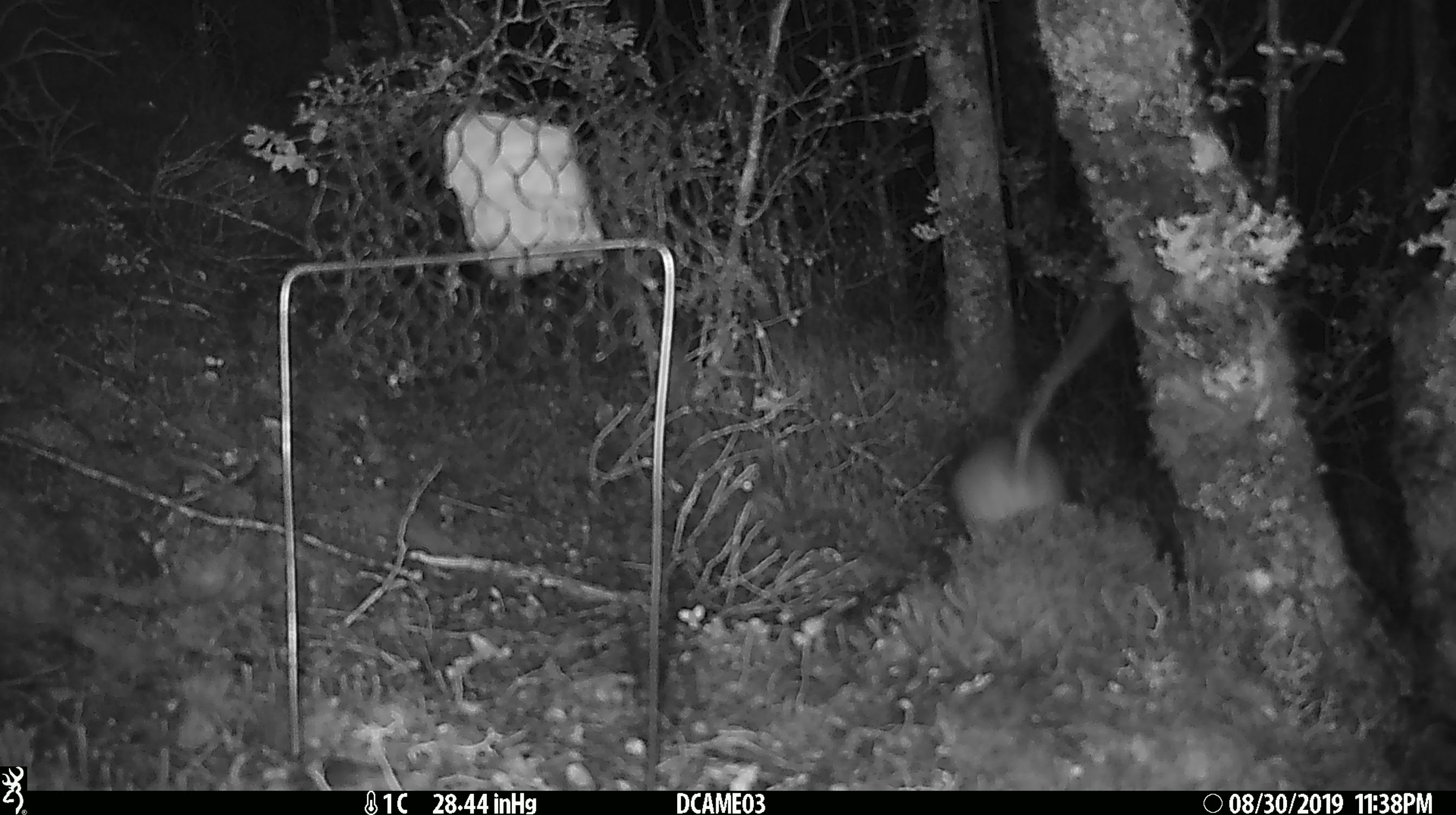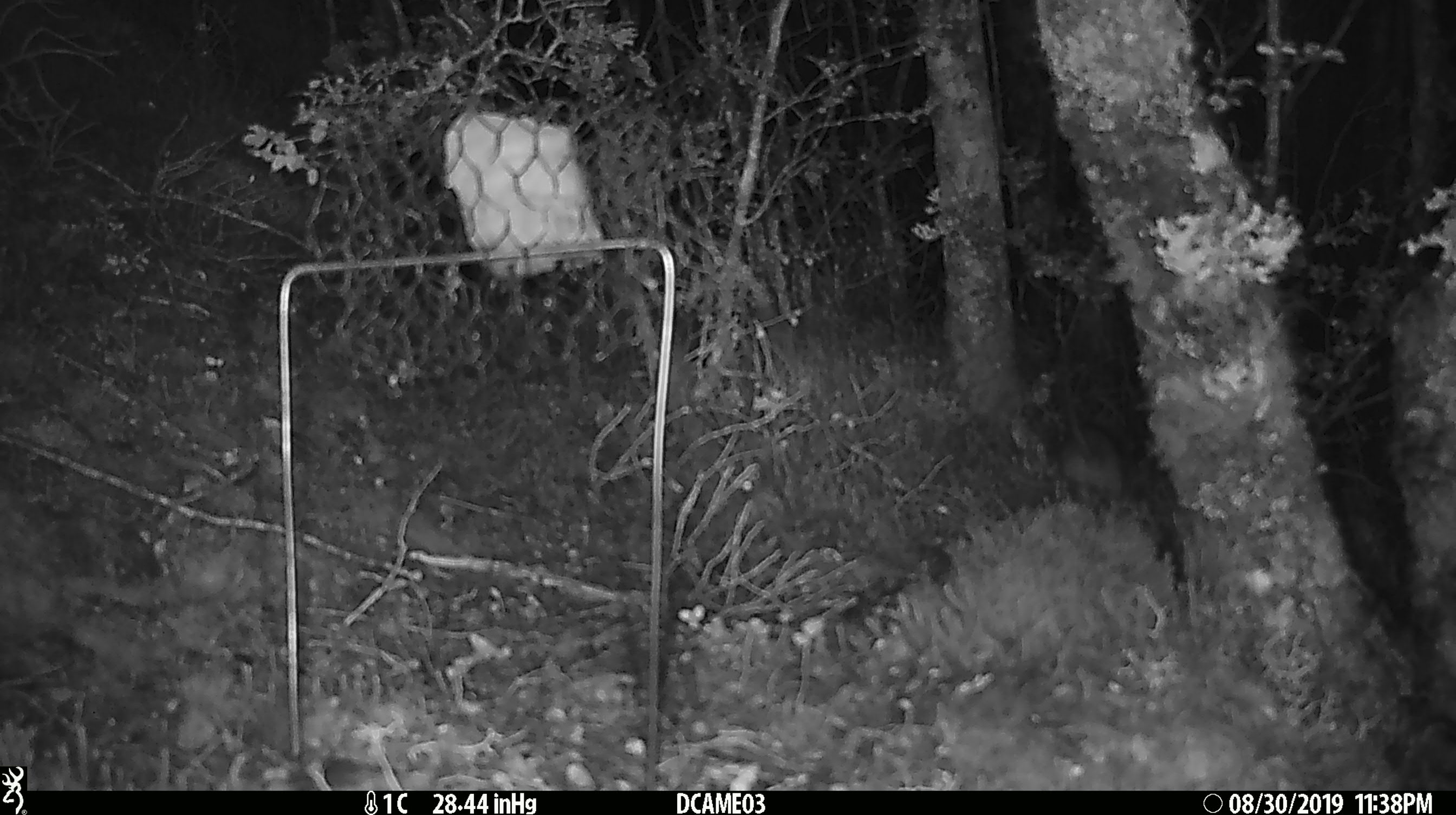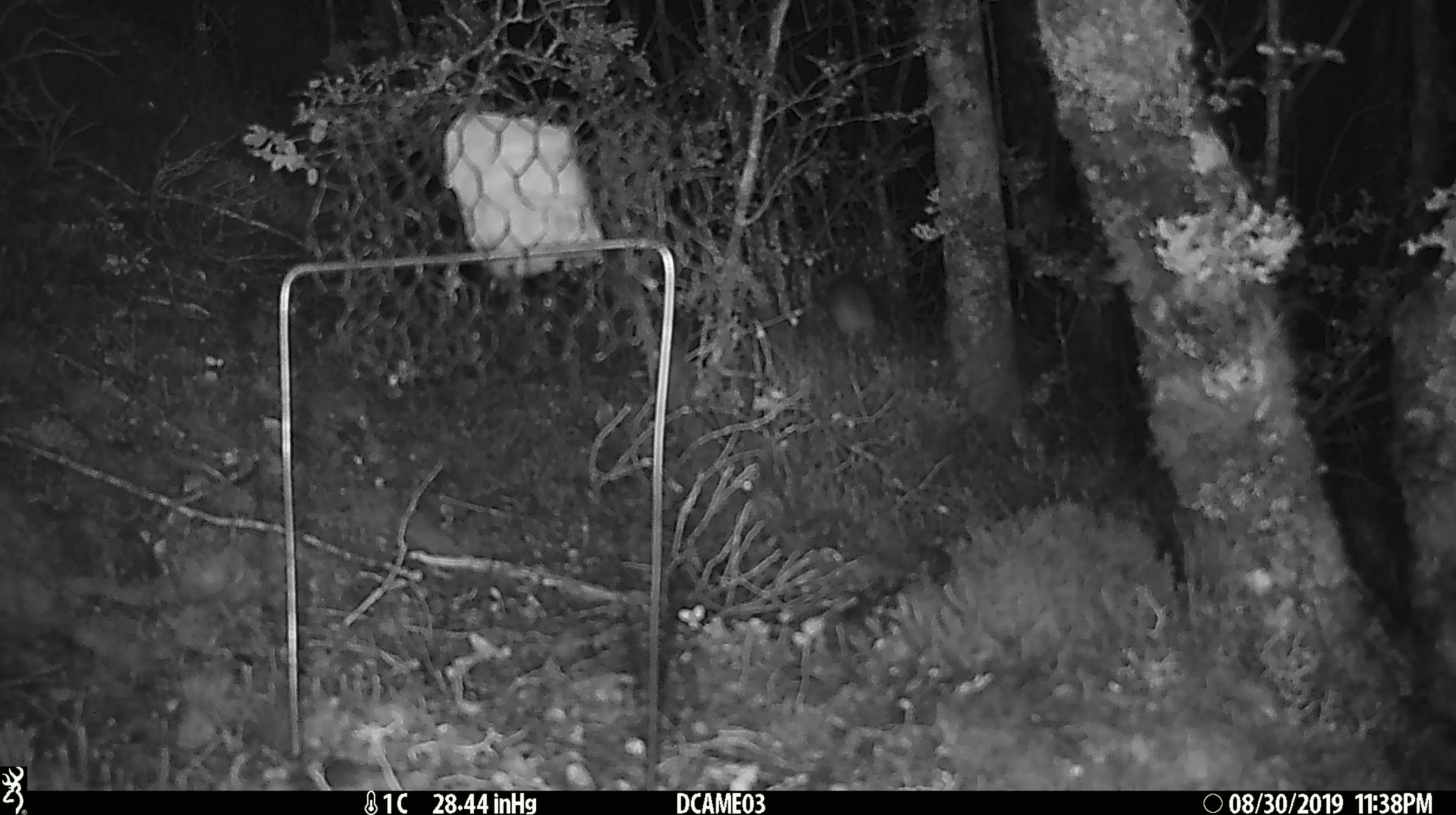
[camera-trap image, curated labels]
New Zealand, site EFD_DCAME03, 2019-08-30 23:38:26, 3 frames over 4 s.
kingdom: Animalia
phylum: Chordata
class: Mammalia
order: Rodentia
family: Muridae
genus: Mus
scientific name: Mus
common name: mouse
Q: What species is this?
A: Mouse (Mus).